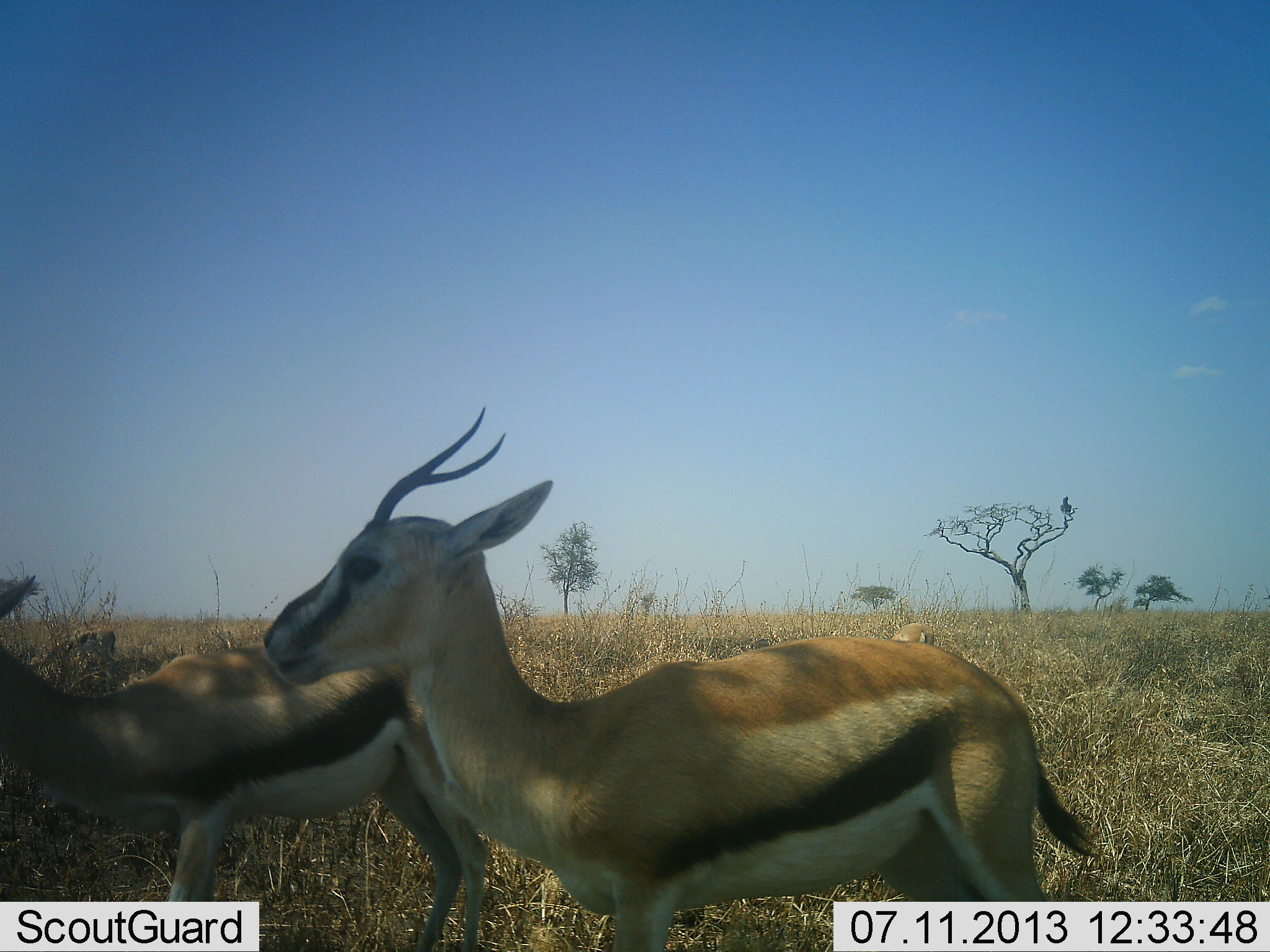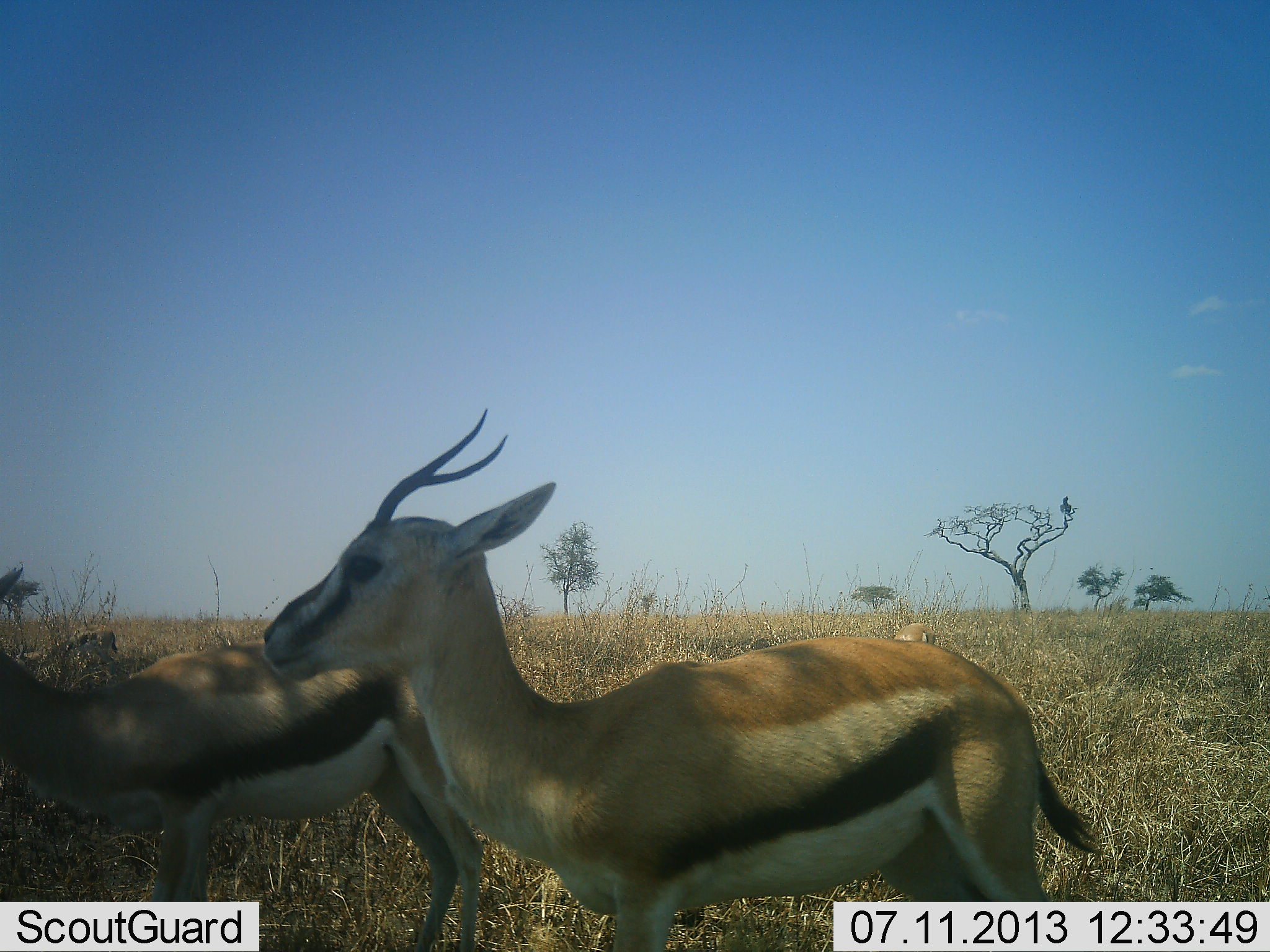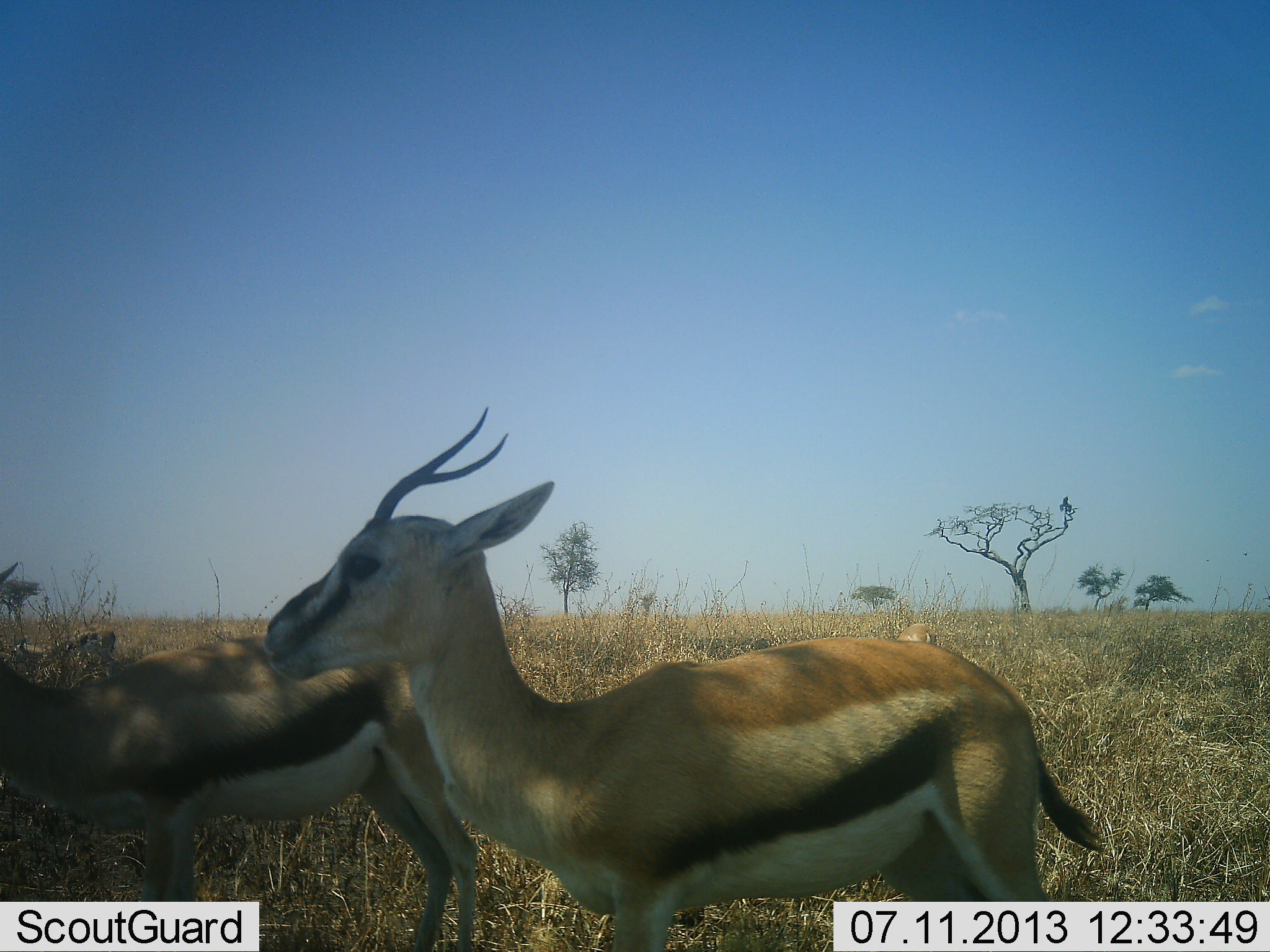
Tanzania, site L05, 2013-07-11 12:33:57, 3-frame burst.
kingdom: Animalia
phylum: Chordata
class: Mammalia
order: Artiodactyla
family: Bovidae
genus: Eudorcas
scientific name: Eudorcas thomsonii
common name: thomson's gazelle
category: gazellethomsons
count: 3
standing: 89%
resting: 4%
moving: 11%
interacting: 0%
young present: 0%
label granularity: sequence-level